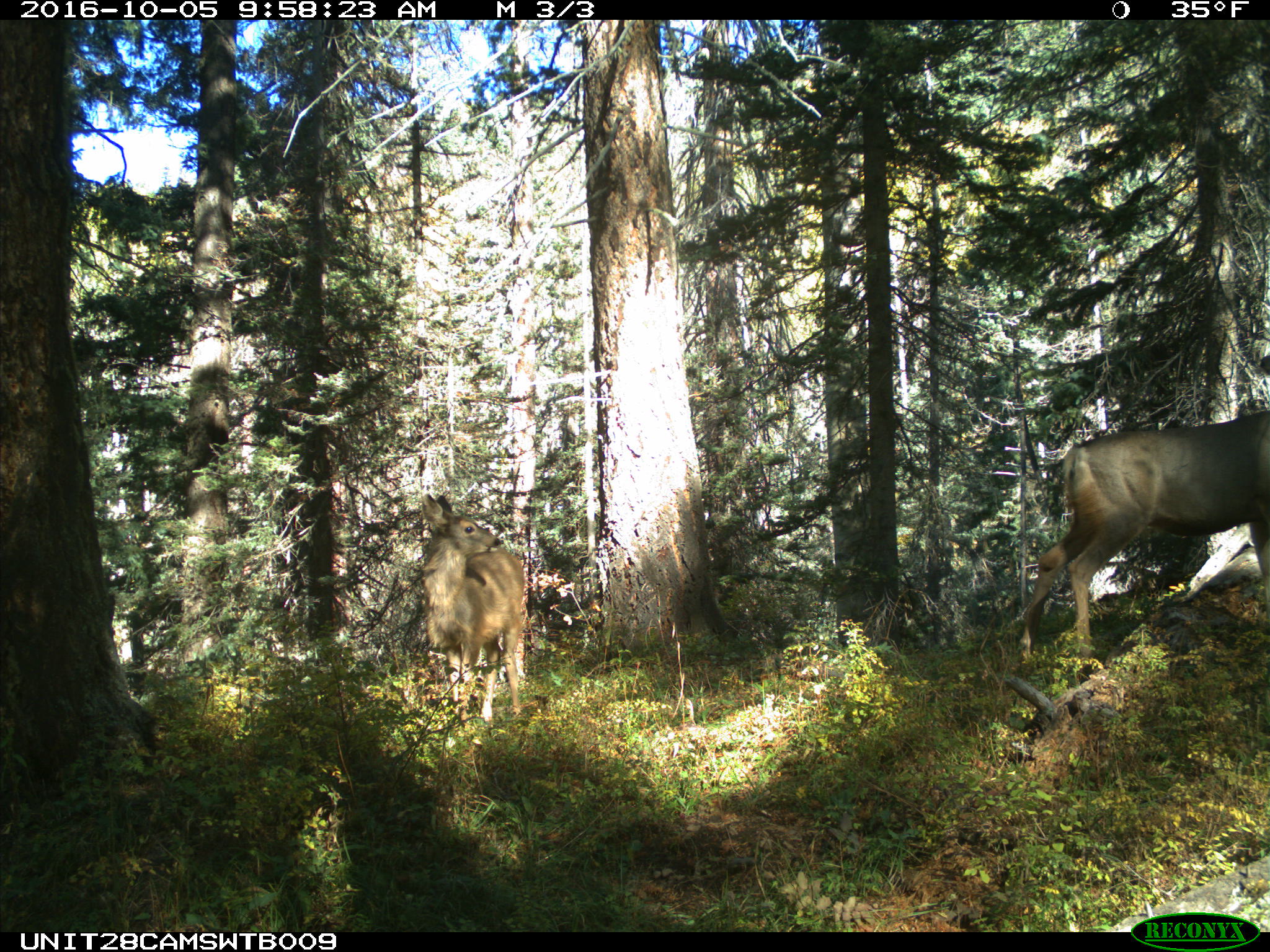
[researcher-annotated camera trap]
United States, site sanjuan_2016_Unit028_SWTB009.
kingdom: Animalia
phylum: Chordata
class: Mammalia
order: Artiodactyla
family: Cervidae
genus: Odocoileus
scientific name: Odocoileus hemionus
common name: mule deer